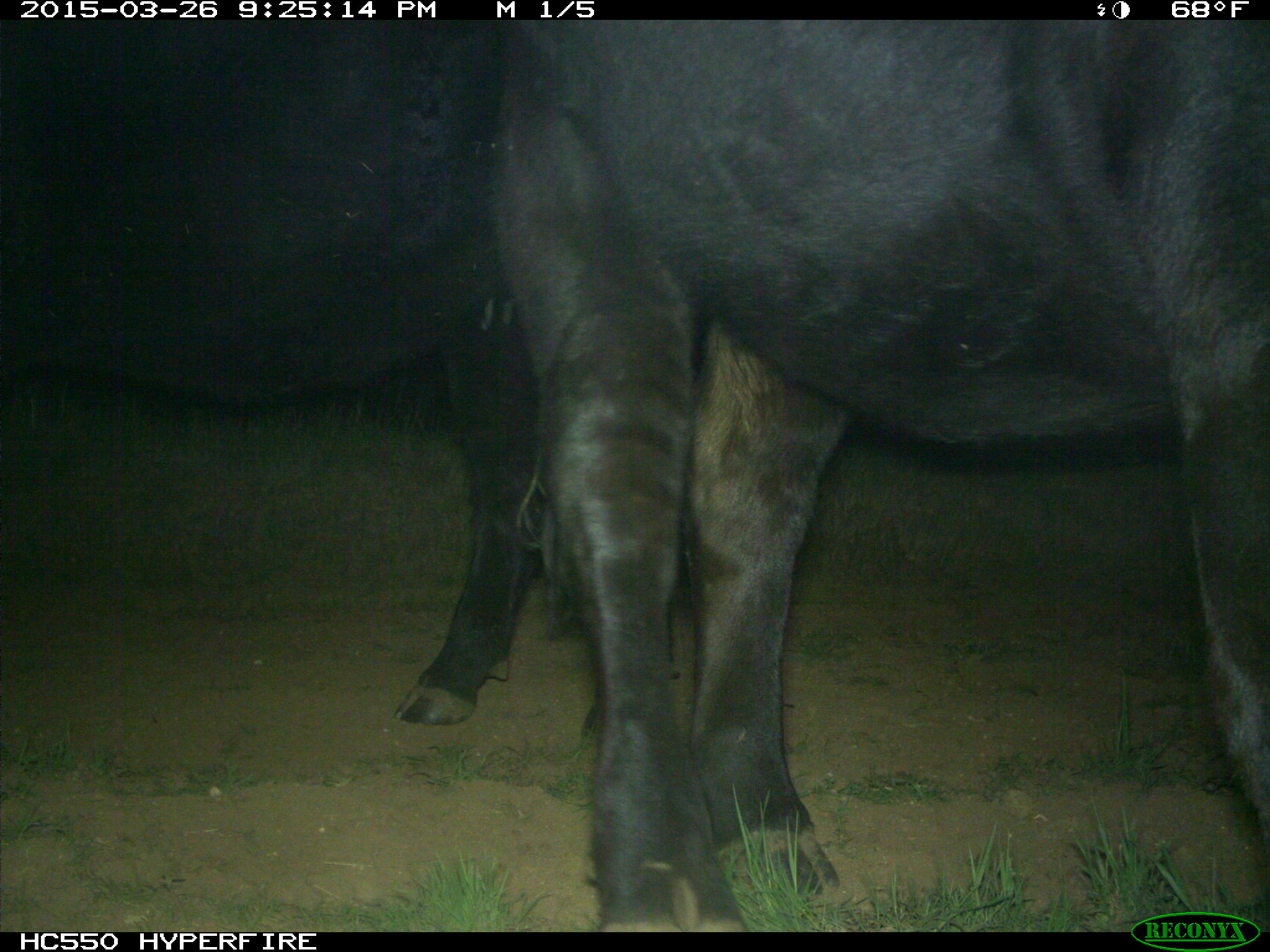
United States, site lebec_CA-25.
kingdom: Animalia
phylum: Chordata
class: Mammalia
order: Artiodactyla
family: Bovidae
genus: Bos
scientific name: Bos taurus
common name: domestic cow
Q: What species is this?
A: Bos taurus (domestic cow).